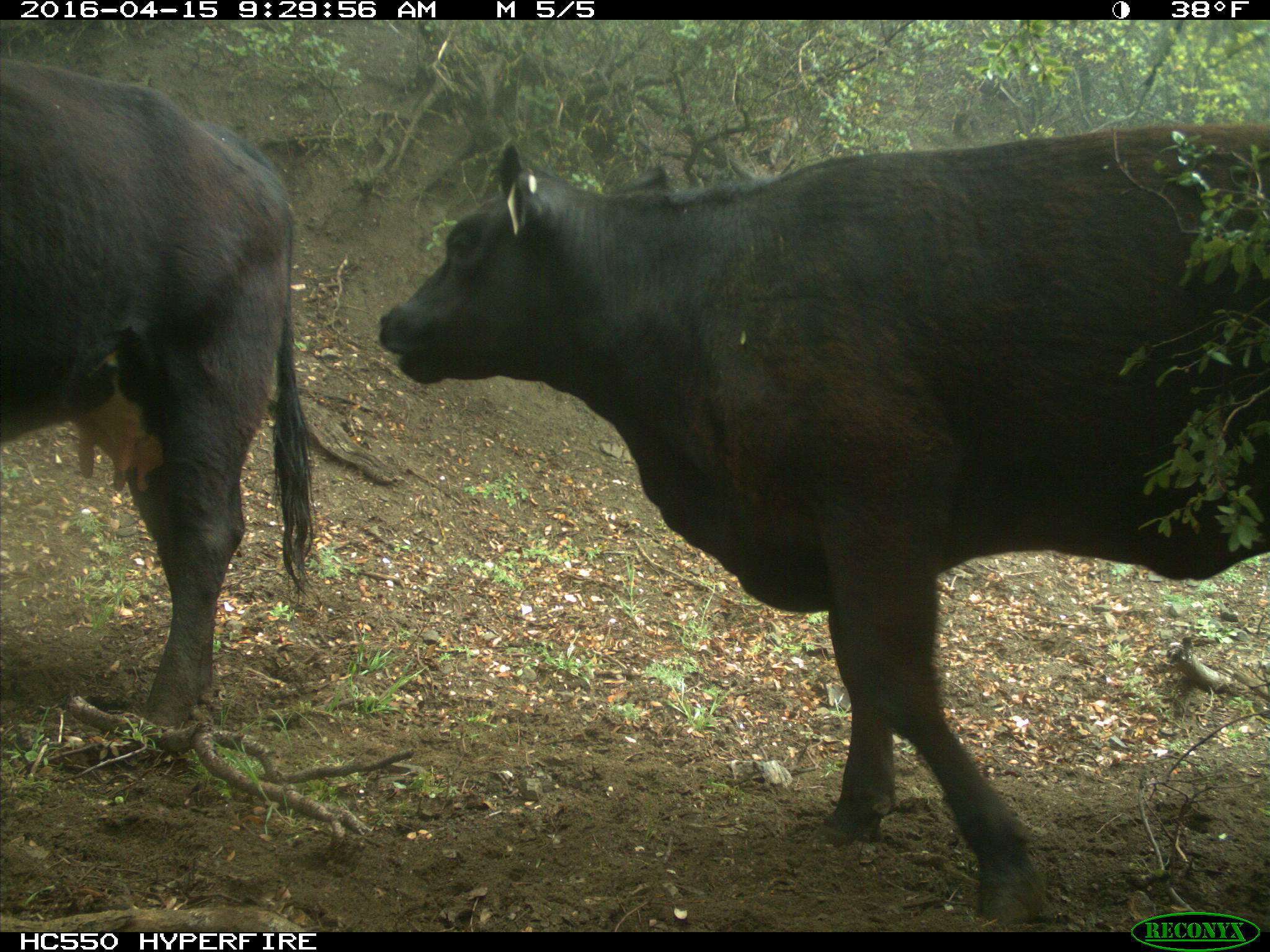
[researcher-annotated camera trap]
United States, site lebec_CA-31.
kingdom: Animalia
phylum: Chordata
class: Mammalia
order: Artiodactyla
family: Bovidae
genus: Bos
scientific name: Bos taurus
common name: domestic cow